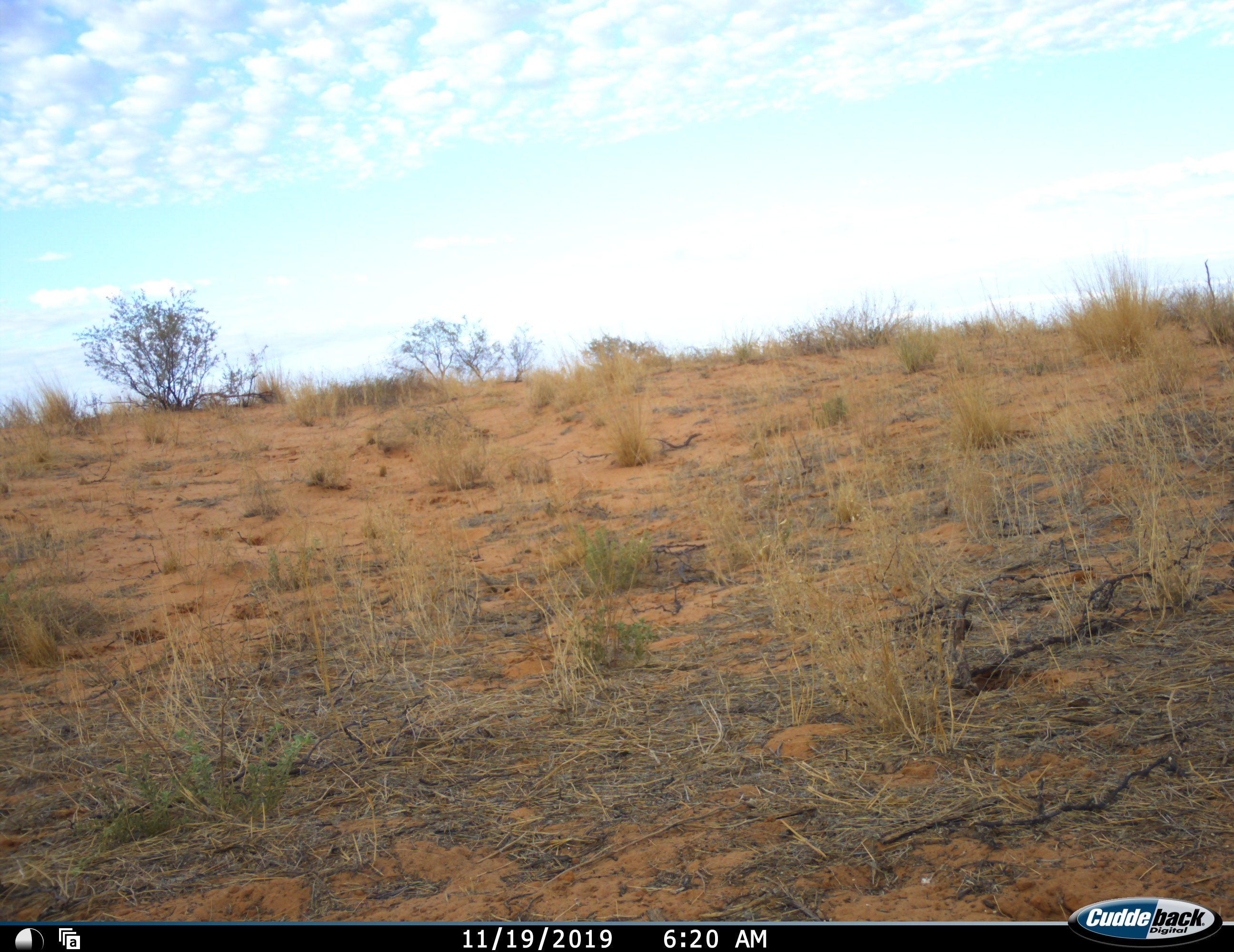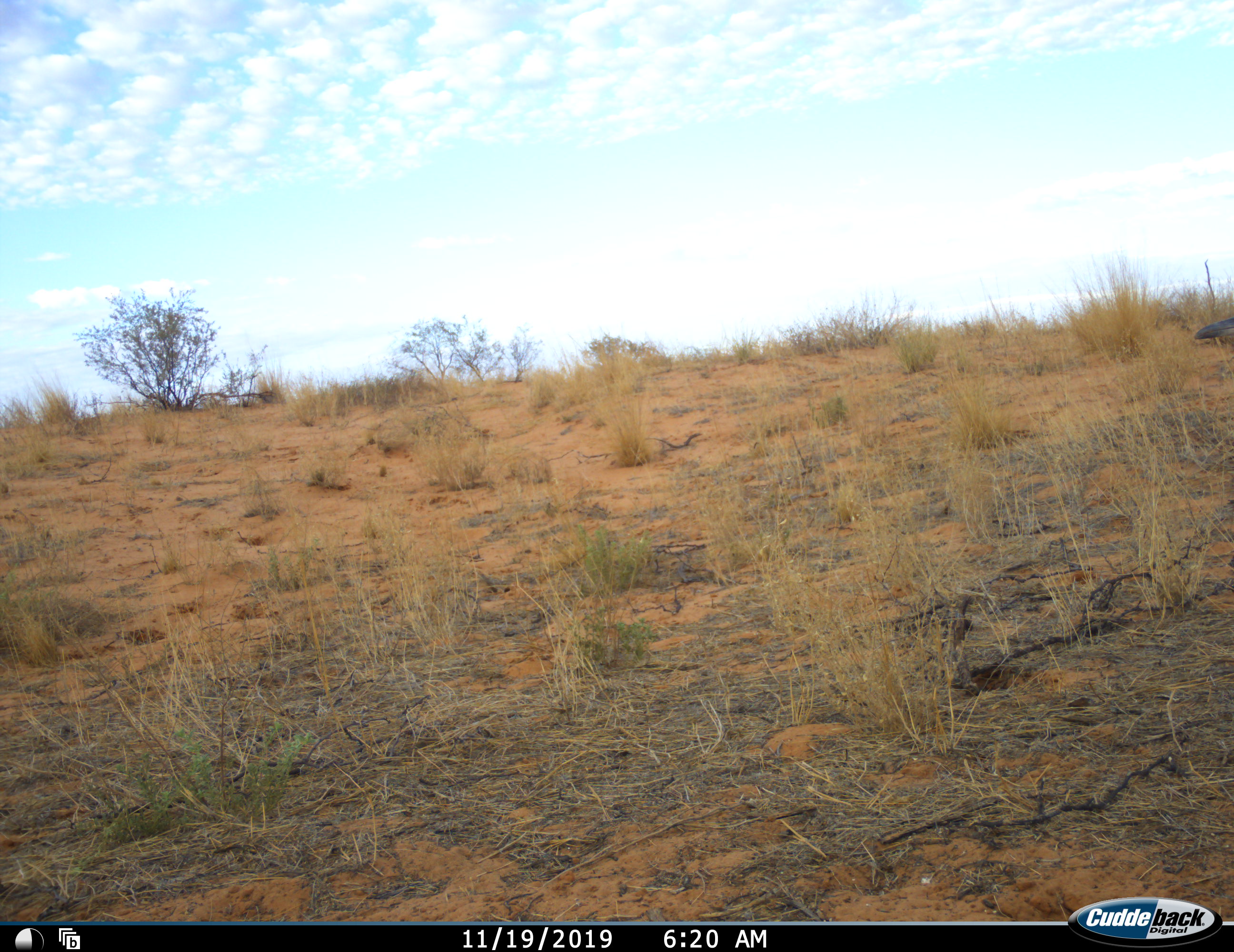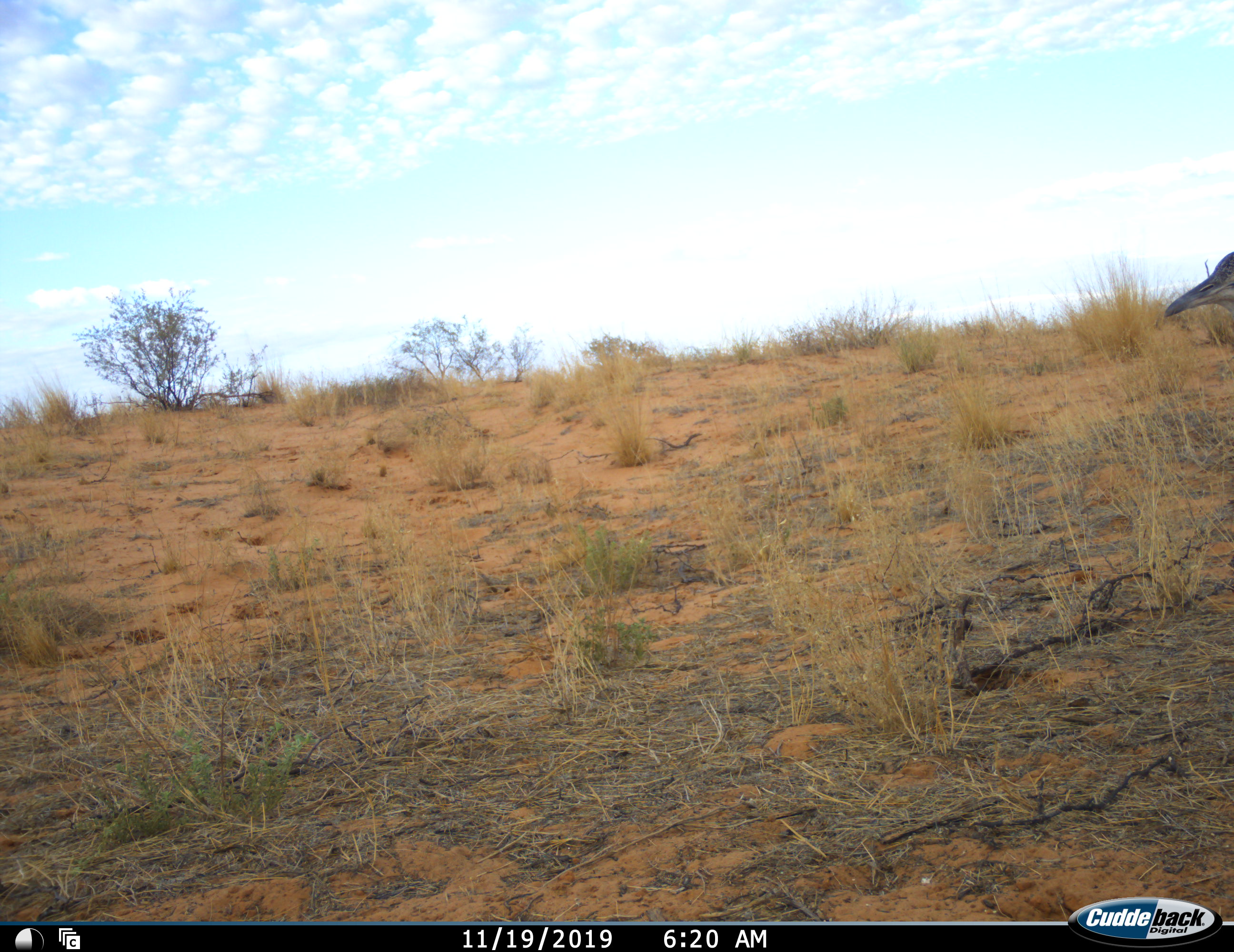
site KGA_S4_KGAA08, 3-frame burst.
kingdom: Animalia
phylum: Chordata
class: Aves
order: Otidiformes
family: Otididae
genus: Ardeotis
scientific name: Ardeotis kori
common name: kori bustard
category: bustardkori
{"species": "bustardkori (kori bustard) (Ardeotis kori)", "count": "1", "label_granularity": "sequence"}